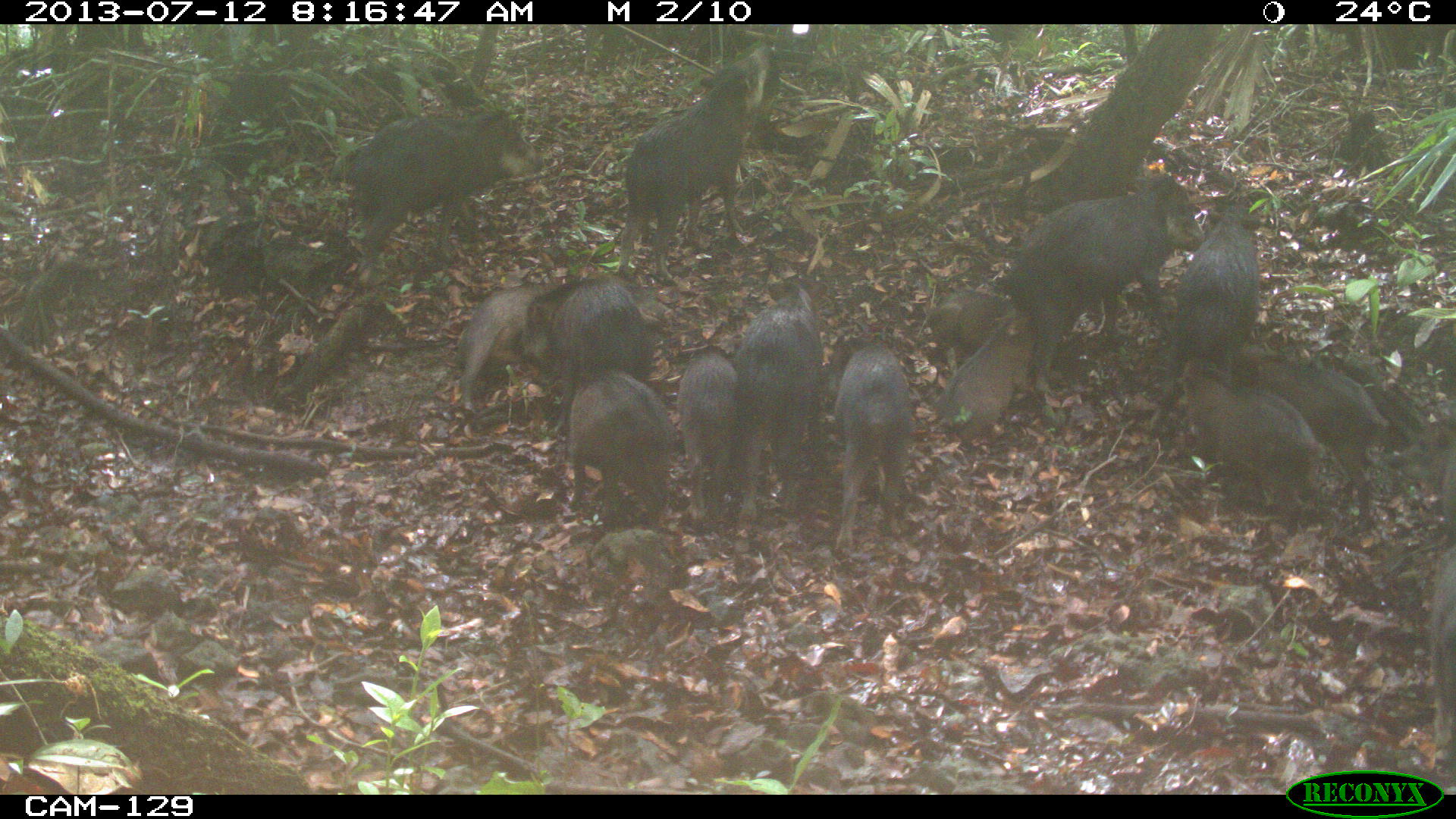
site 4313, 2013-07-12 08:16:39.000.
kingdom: Animalia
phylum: Chordata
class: Mammalia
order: Artiodactyla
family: Tayassuidae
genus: Tayassu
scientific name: Tayassu pecari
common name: white-lipped peccary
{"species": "Tayassu pecari (white-lipped peccary)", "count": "20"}